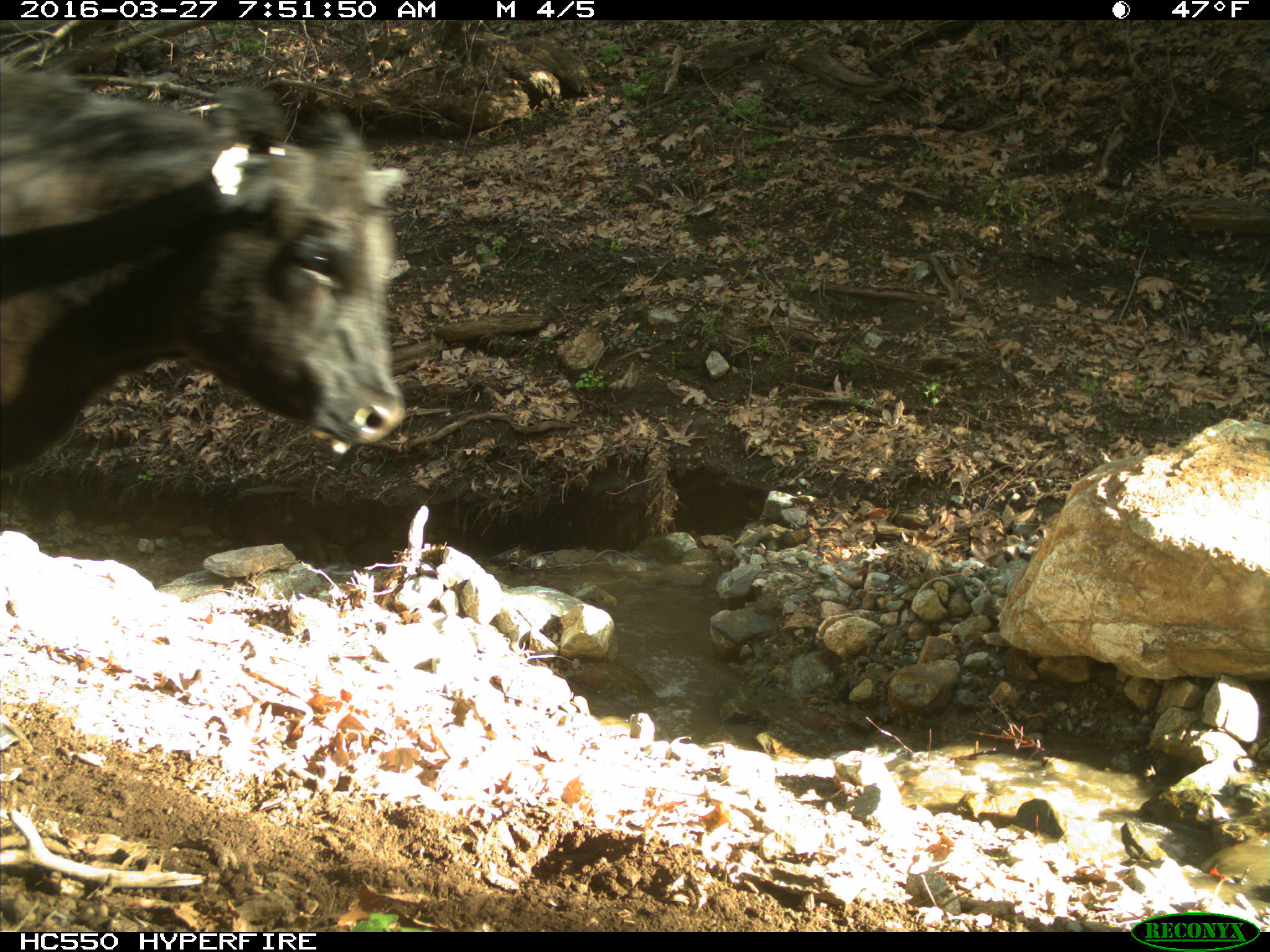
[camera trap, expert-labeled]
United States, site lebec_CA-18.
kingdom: Animalia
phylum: Chordata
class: Mammalia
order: Artiodactyla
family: Bovidae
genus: Bos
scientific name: Bos taurus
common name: domestic cow